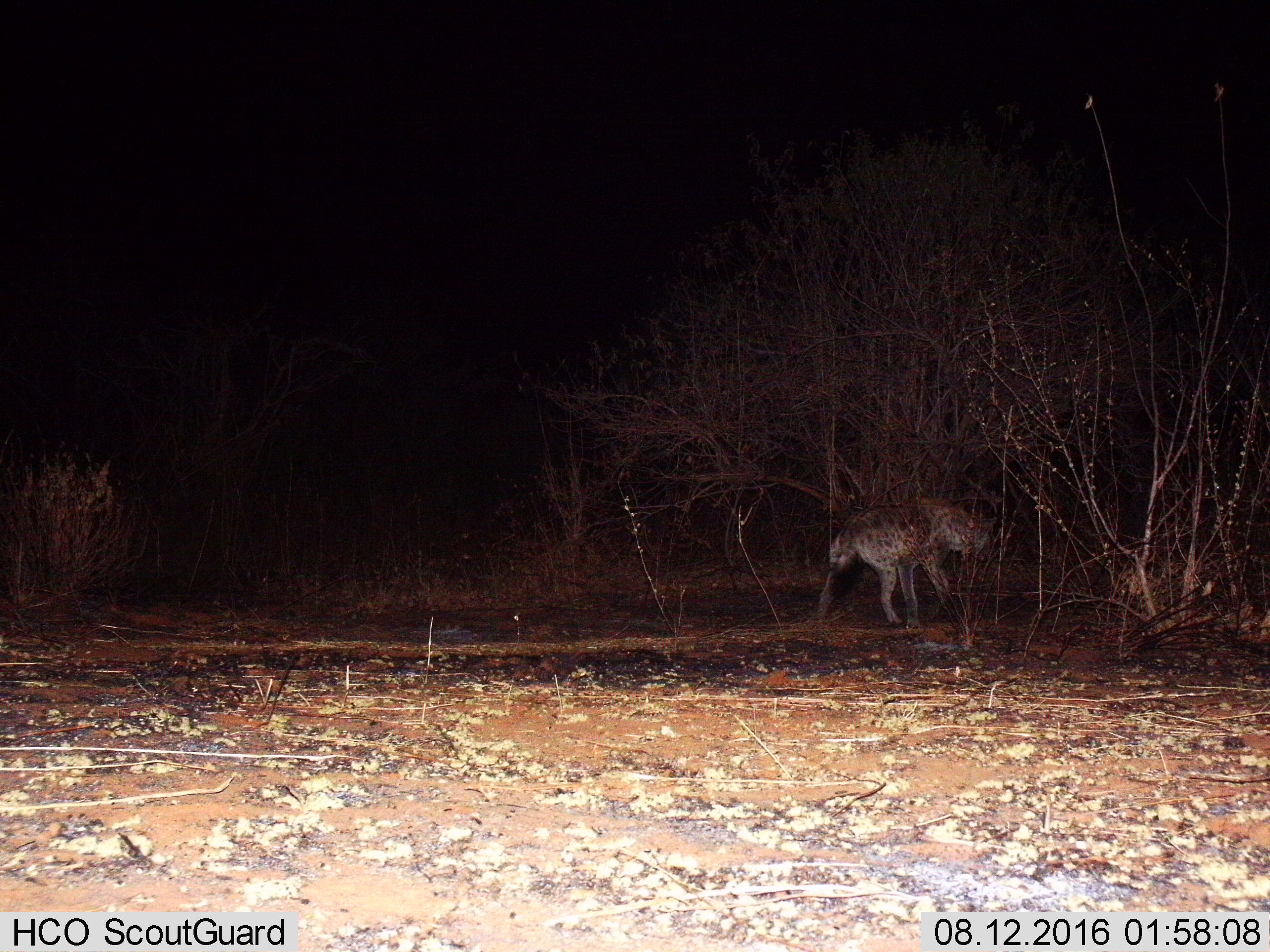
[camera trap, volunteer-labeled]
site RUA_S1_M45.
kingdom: Animalia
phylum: Chordata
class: Mammalia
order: Carnivora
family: Hyaenidae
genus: Crocuta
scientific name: Crocuta crocuta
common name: spotted hyena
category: hyenaspotted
Hyenaspotted (spotted hyena) (Crocuta crocuta), count 1. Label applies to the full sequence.